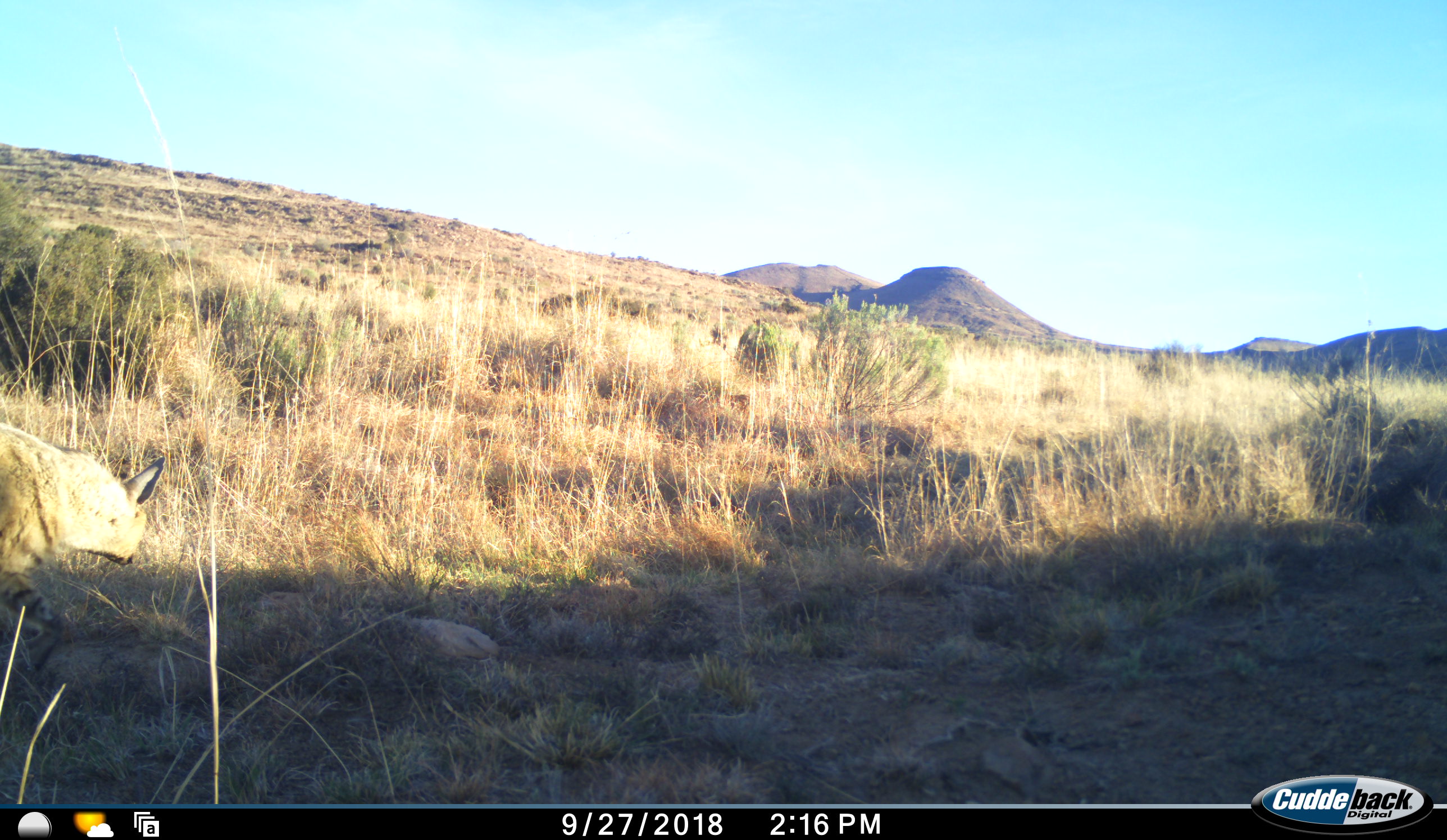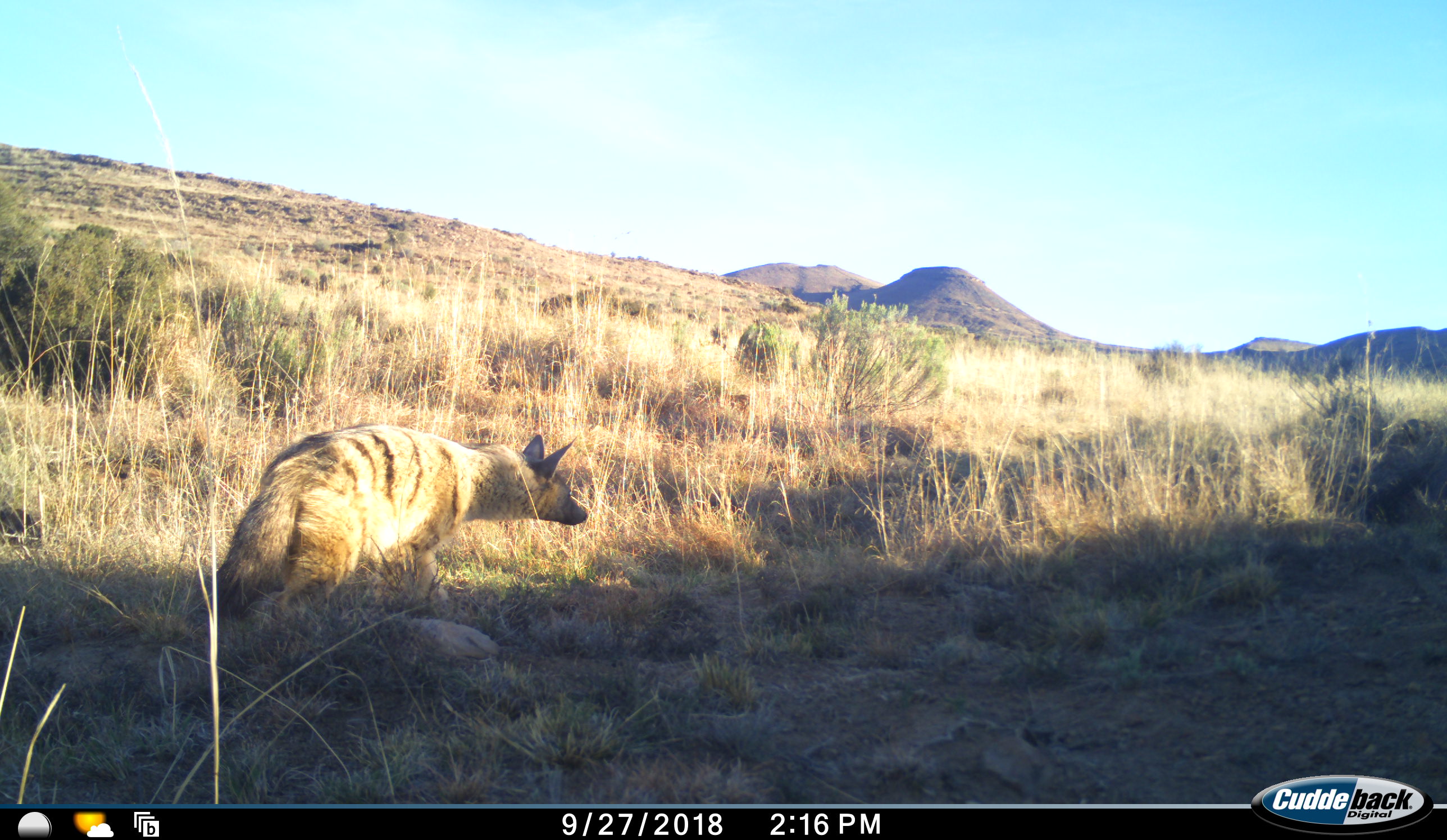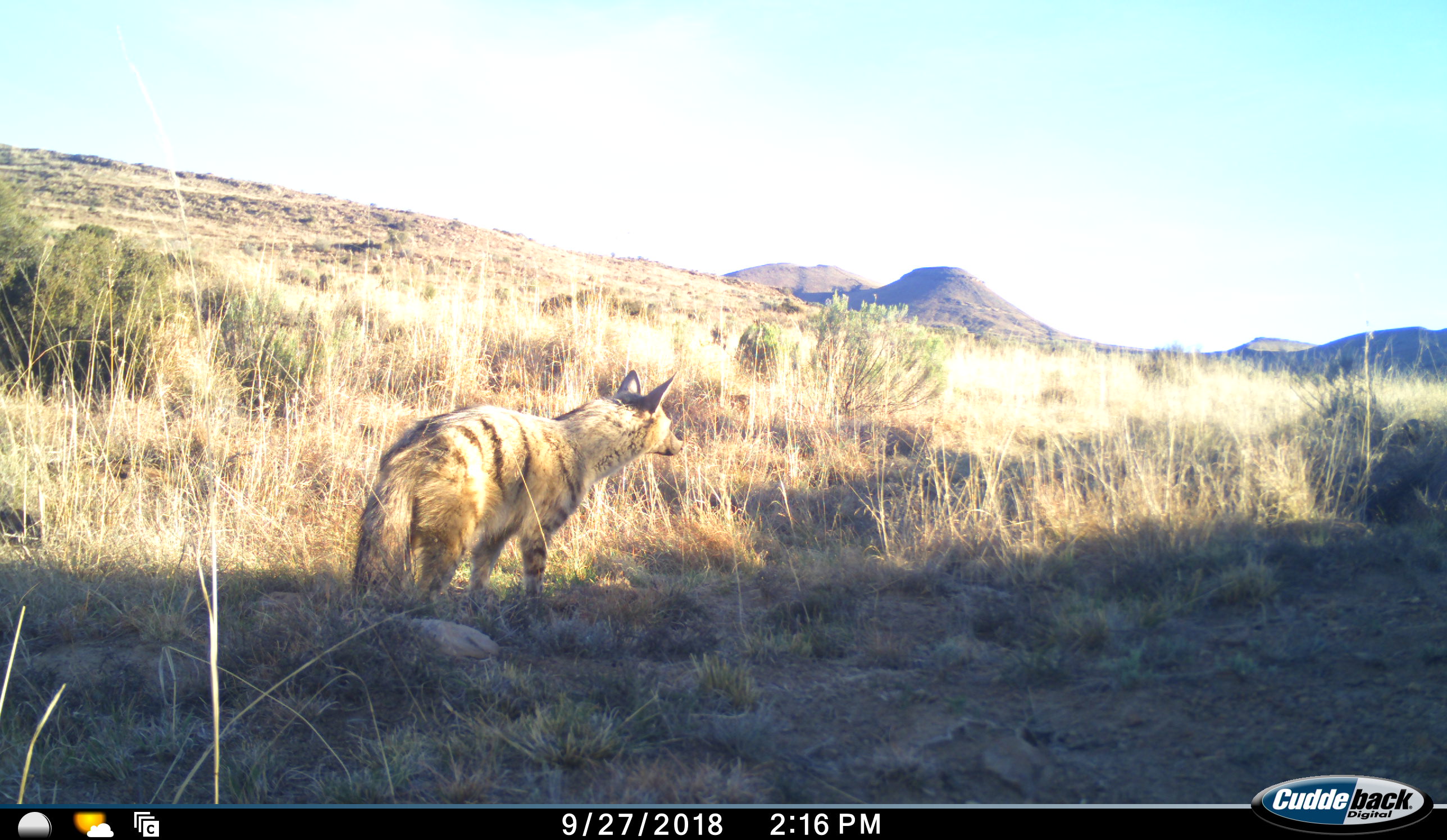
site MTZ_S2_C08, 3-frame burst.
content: unidentified animal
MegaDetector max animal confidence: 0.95